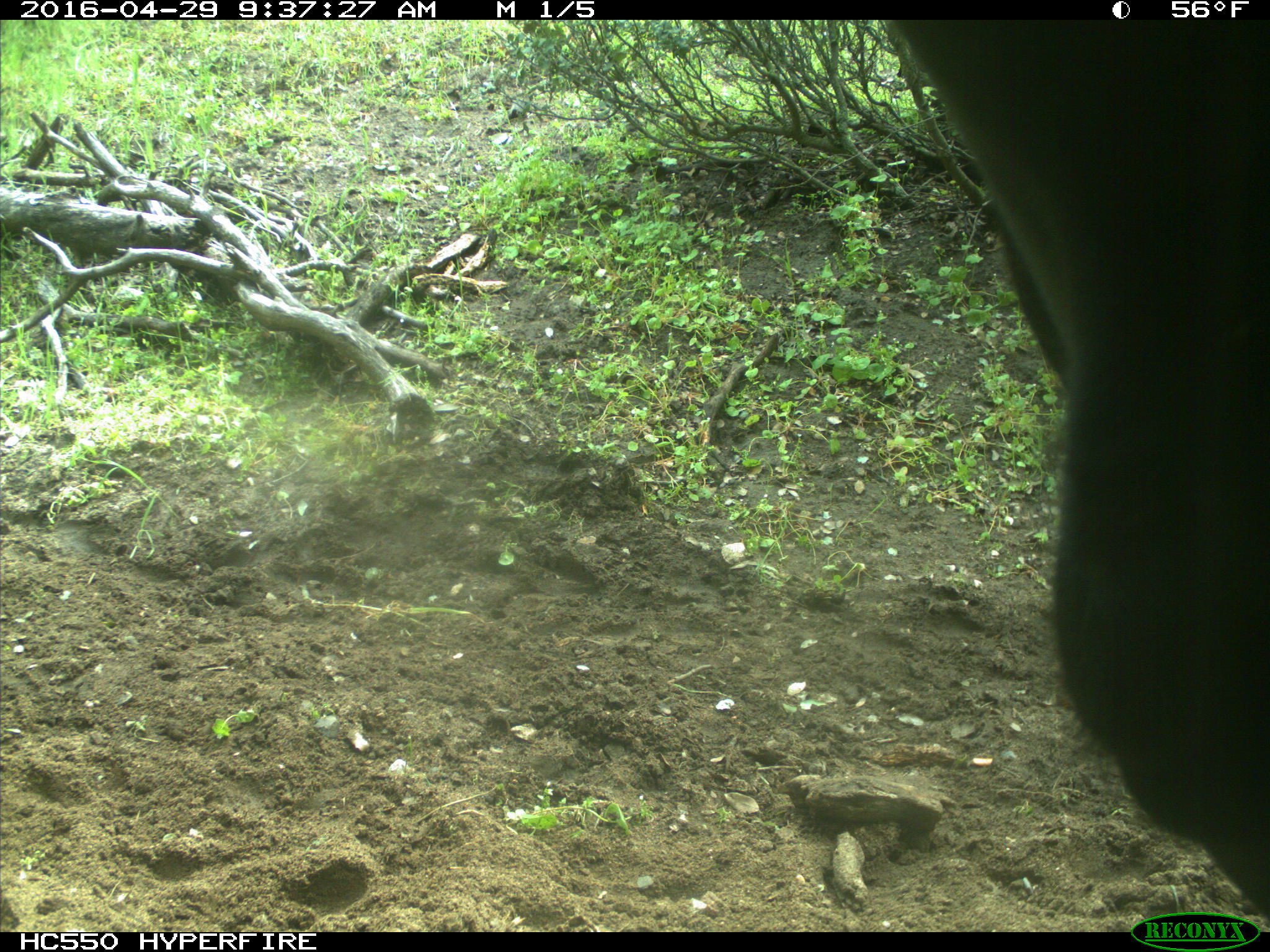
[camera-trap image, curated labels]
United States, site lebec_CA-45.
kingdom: Animalia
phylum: Chordata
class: Mammalia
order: Artiodactyla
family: Bovidae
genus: Bos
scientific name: Bos taurus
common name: domestic cow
Bos taurus (domestic cow).